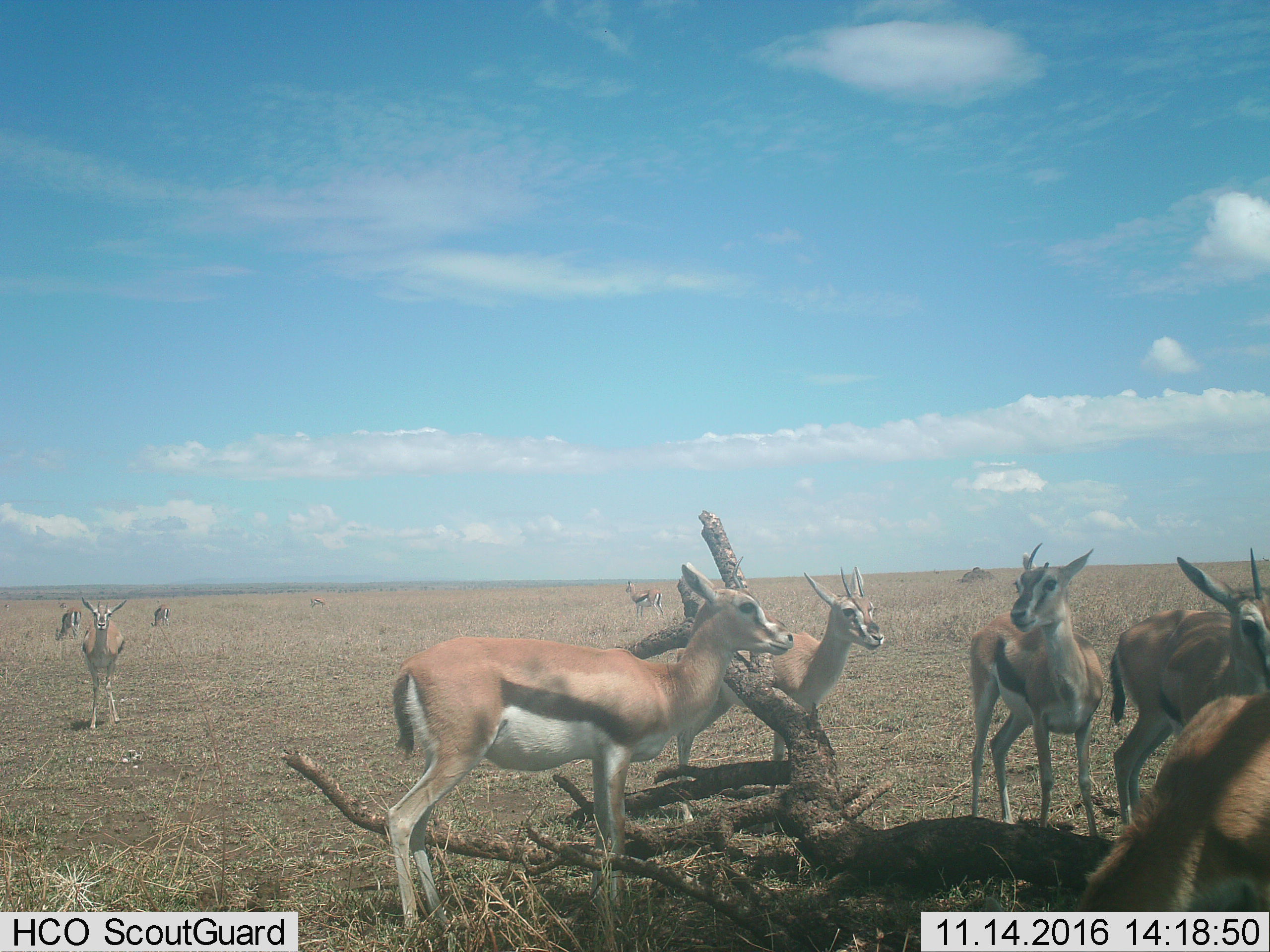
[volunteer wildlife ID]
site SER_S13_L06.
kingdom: Animalia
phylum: Chordata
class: Mammalia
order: Artiodactyla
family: Bovidae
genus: Eudorcas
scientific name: Eudorcas thomsonii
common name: thomson's gazelle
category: gazellethomsons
Gazellethomsons (thomson's gazelle) (Eudorcas thomsonii), count 9. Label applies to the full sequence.